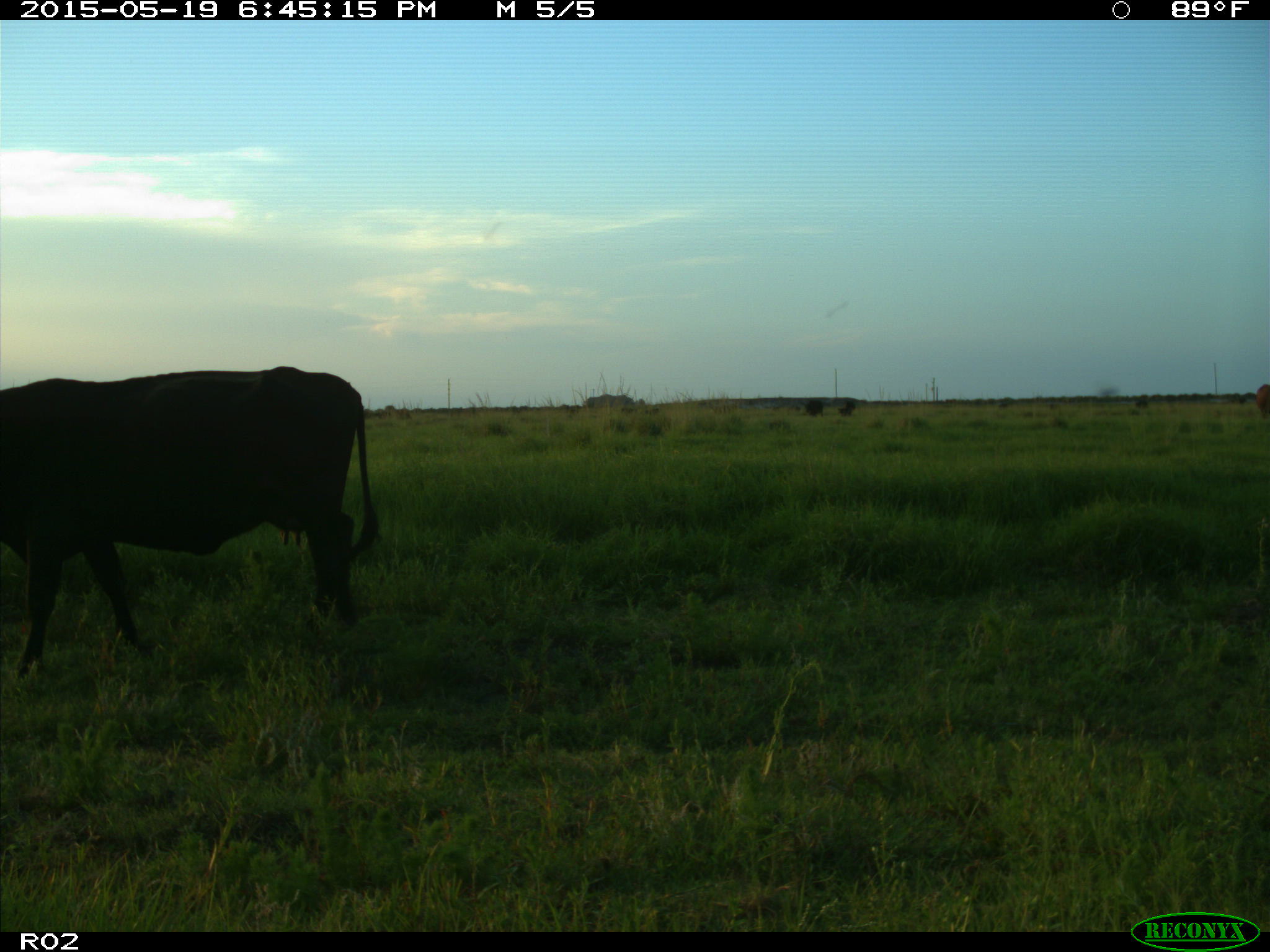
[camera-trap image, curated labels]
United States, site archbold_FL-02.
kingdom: Animalia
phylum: Chordata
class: Mammalia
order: Artiodactyla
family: Bovidae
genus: Bos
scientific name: Bos taurus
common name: domestic cow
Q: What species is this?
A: Bos taurus (domestic cow).